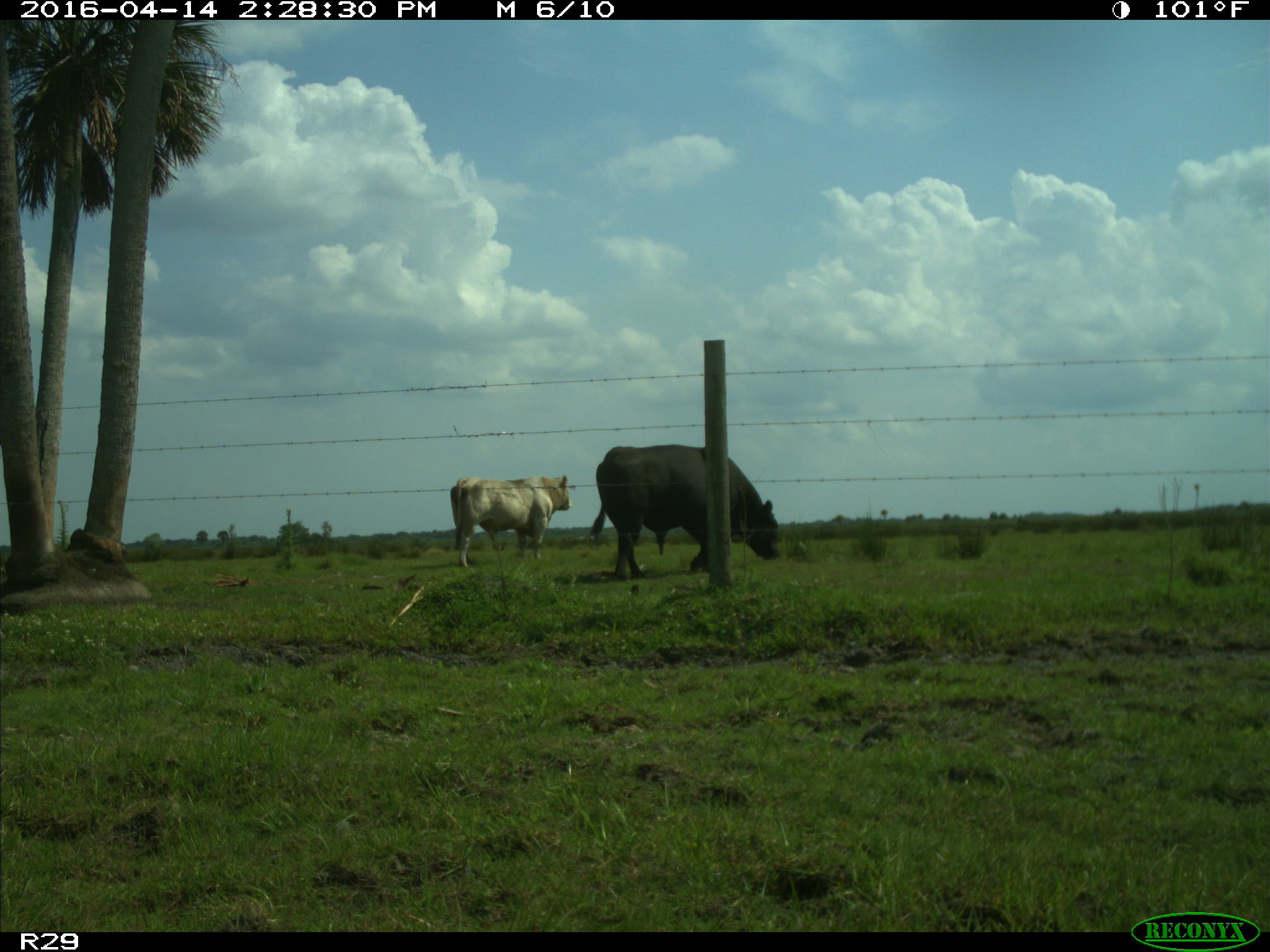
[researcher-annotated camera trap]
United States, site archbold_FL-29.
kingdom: Animalia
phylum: Chordata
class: Mammalia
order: Artiodactyla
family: Bovidae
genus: Bos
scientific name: Bos taurus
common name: domestic cow